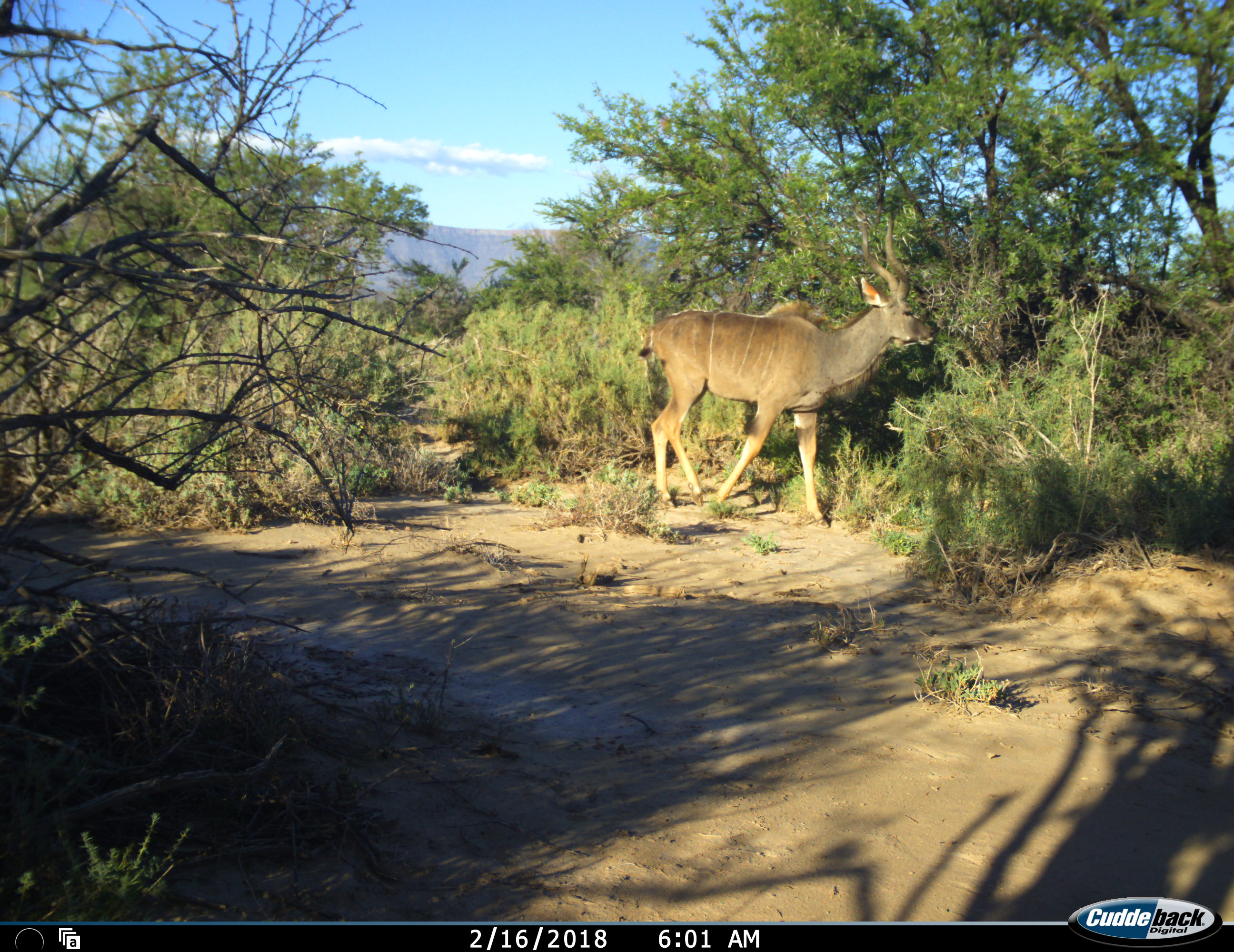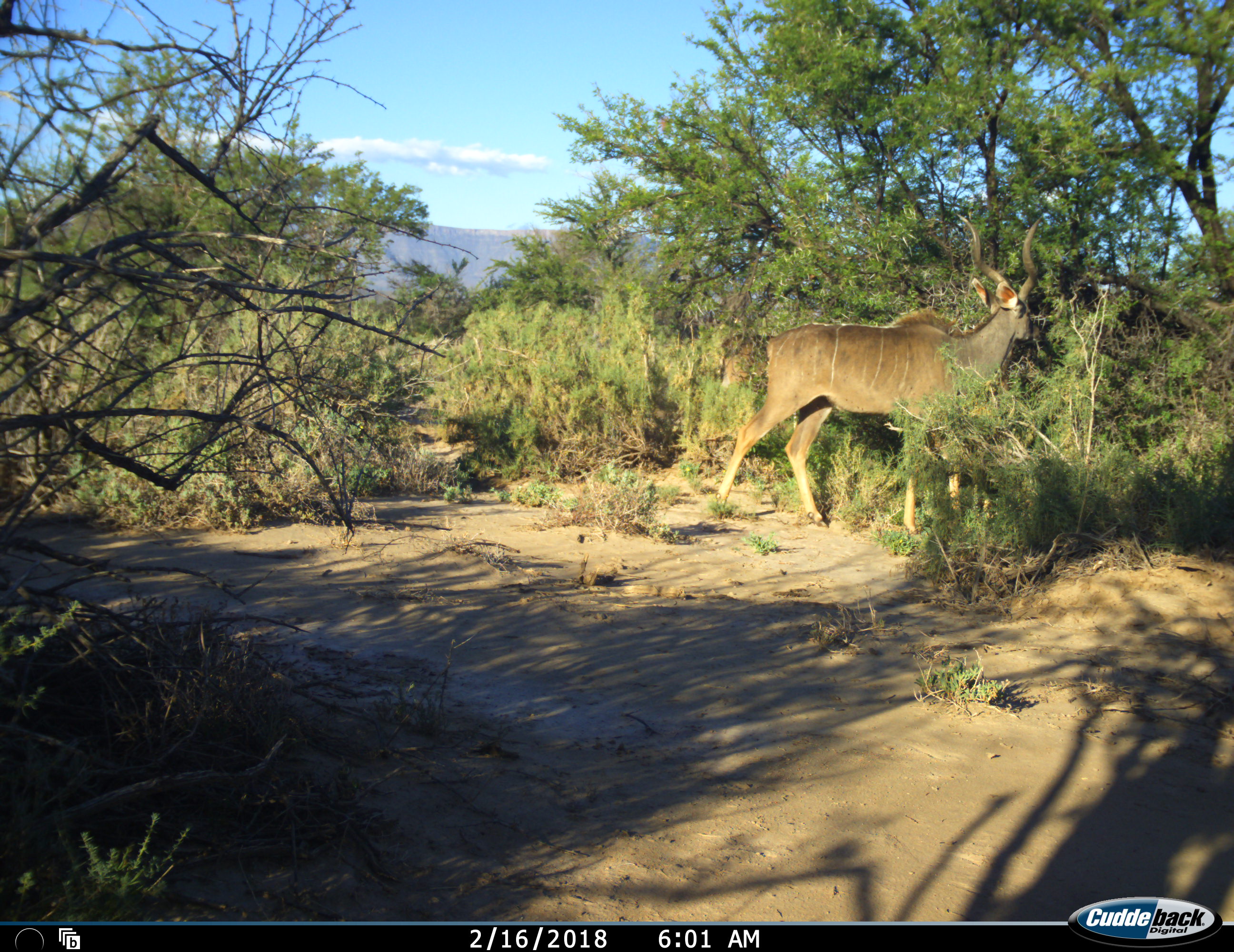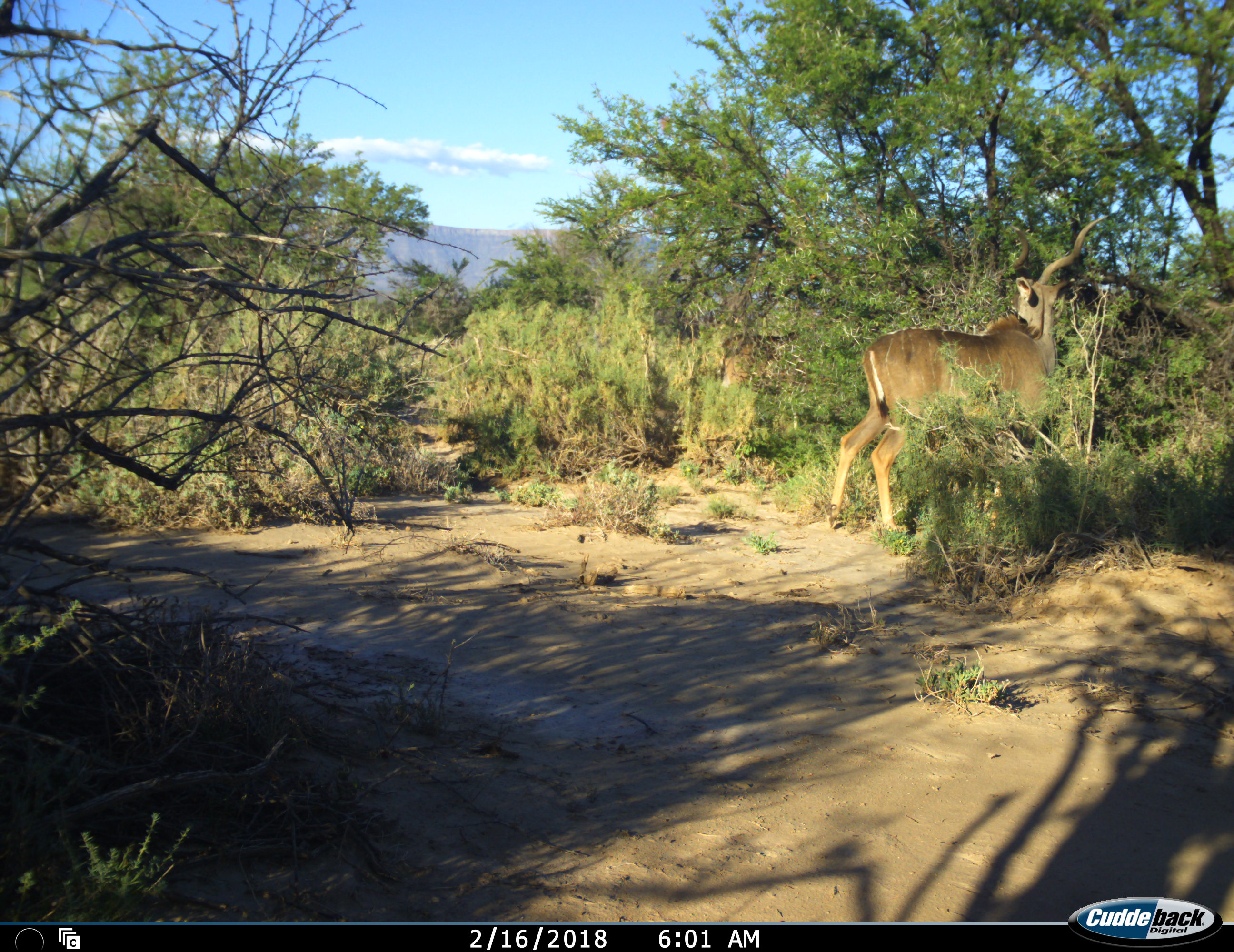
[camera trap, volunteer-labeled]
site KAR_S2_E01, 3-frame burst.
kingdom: Animalia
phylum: Chordata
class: Mammalia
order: Artiodactyla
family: Bovidae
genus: Tragelaphus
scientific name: Tragelaphus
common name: kudu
Kudu (Tragelaphus), count 1. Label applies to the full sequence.